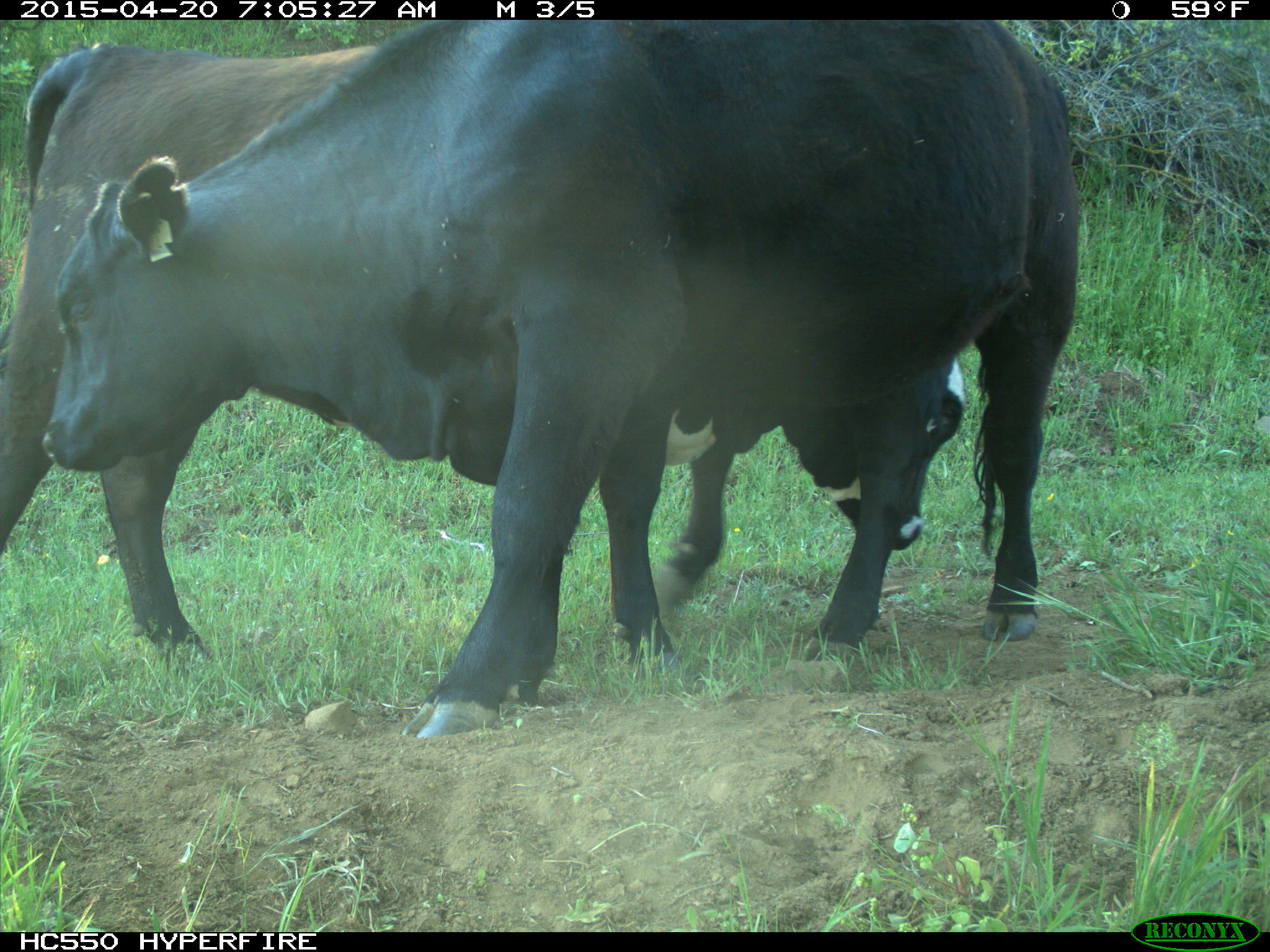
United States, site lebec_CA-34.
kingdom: Animalia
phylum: Chordata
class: Mammalia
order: Artiodactyla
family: Bovidae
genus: Bos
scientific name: Bos taurus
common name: domestic cow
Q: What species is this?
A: Bos taurus (domestic cow).